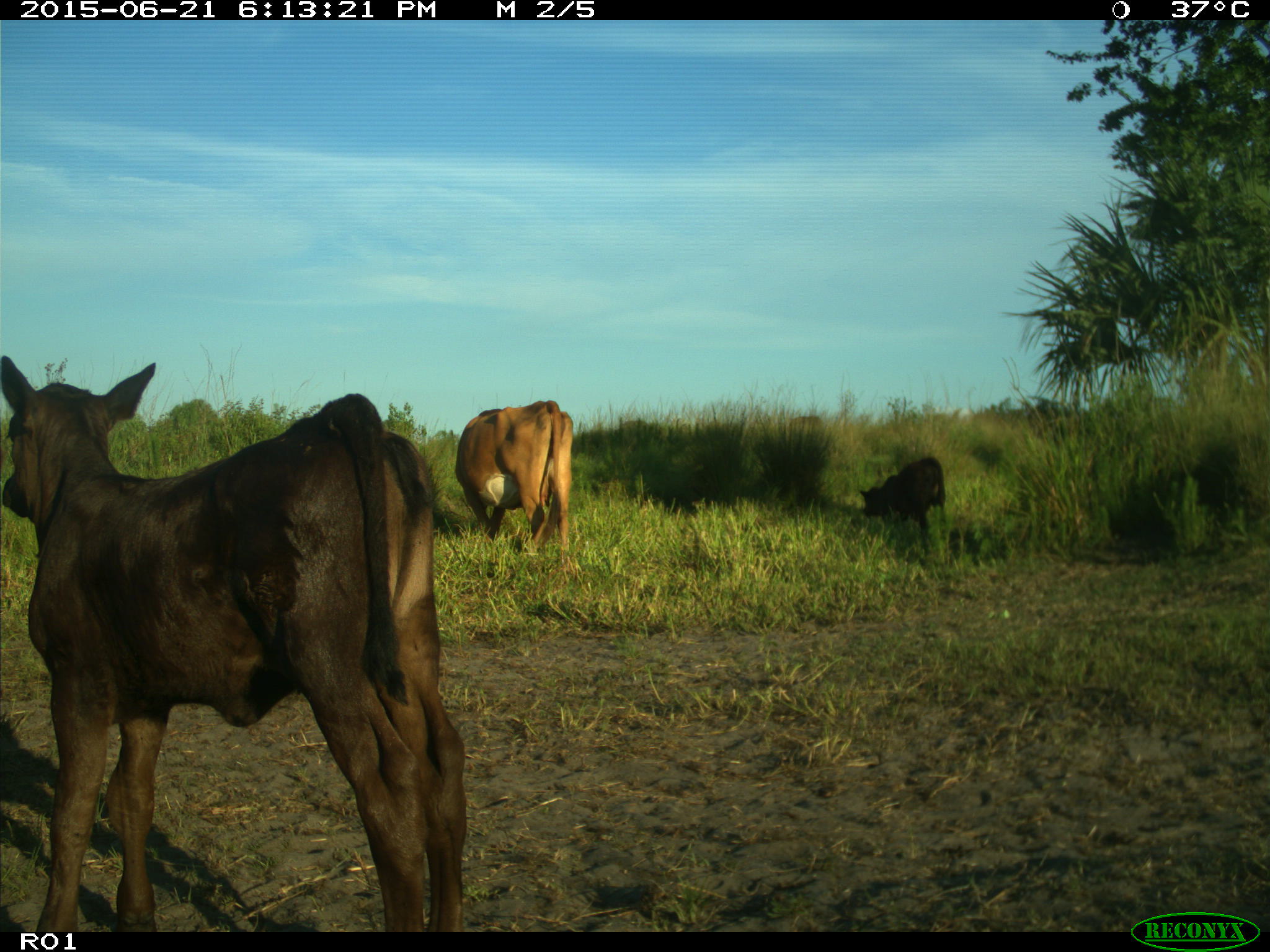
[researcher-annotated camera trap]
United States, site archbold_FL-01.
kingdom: Animalia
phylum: Chordata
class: Mammalia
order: Artiodactyla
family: Bovidae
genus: Bos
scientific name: Bos taurus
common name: domestic cow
Bos taurus (domestic cow).